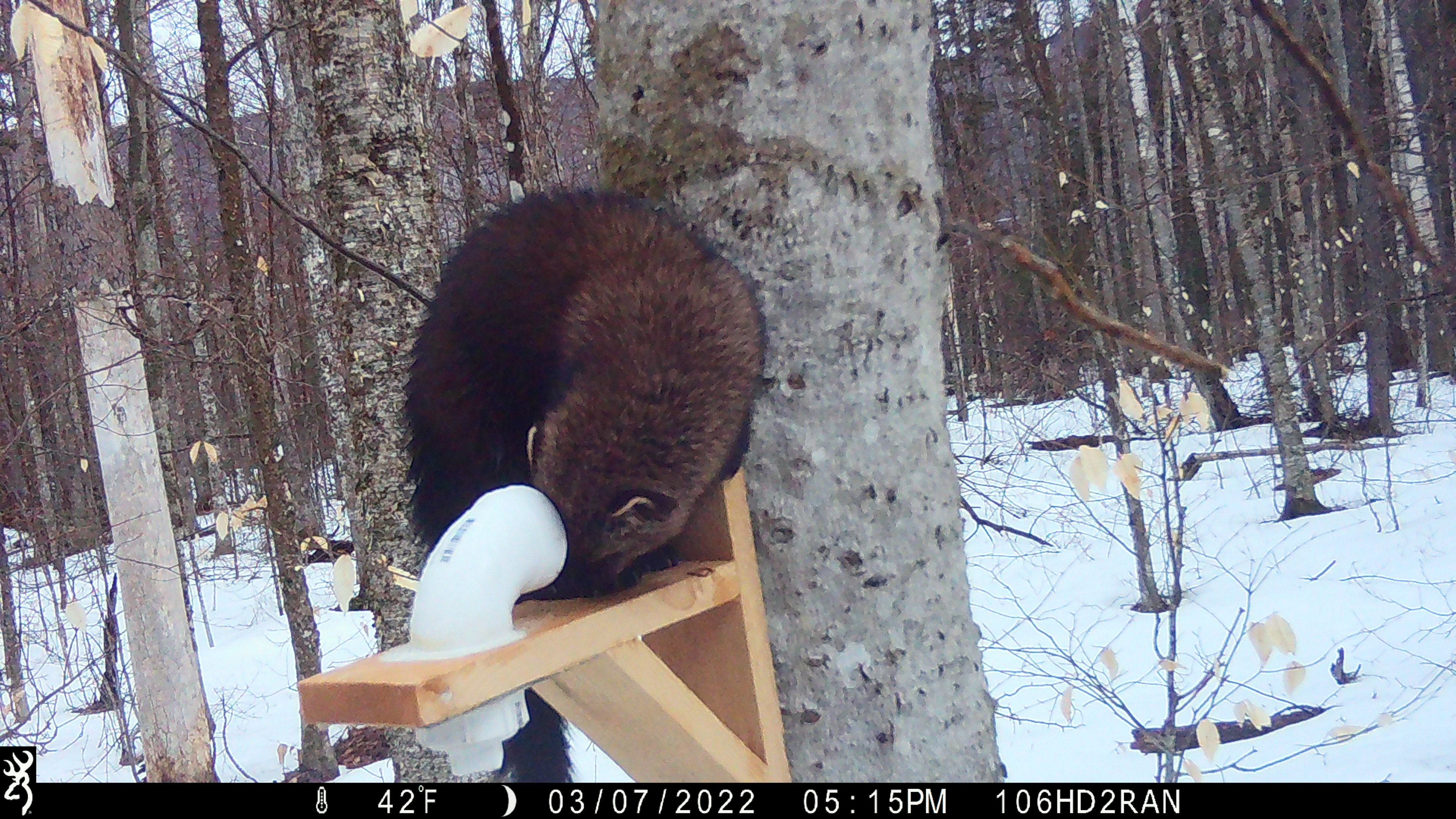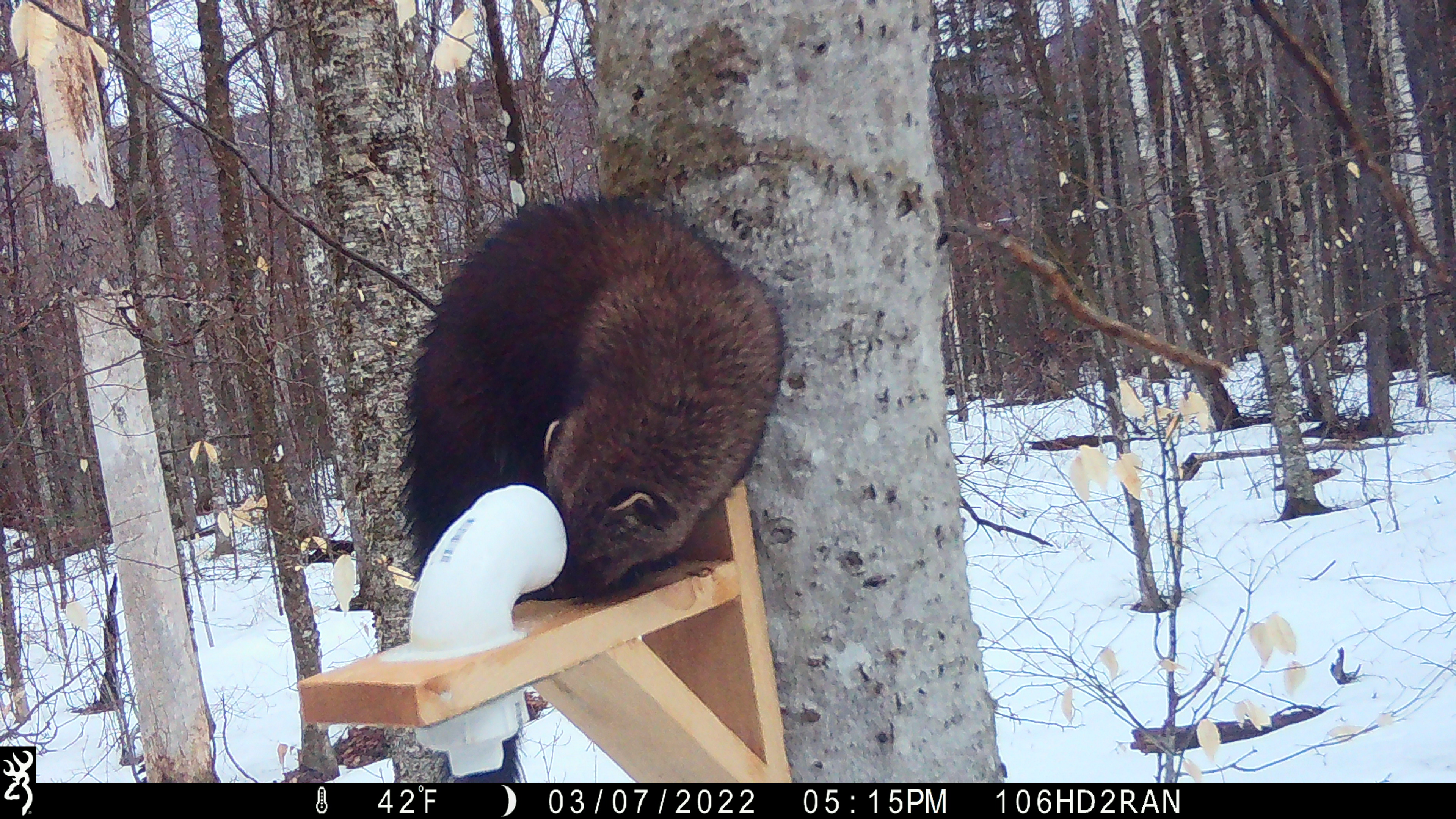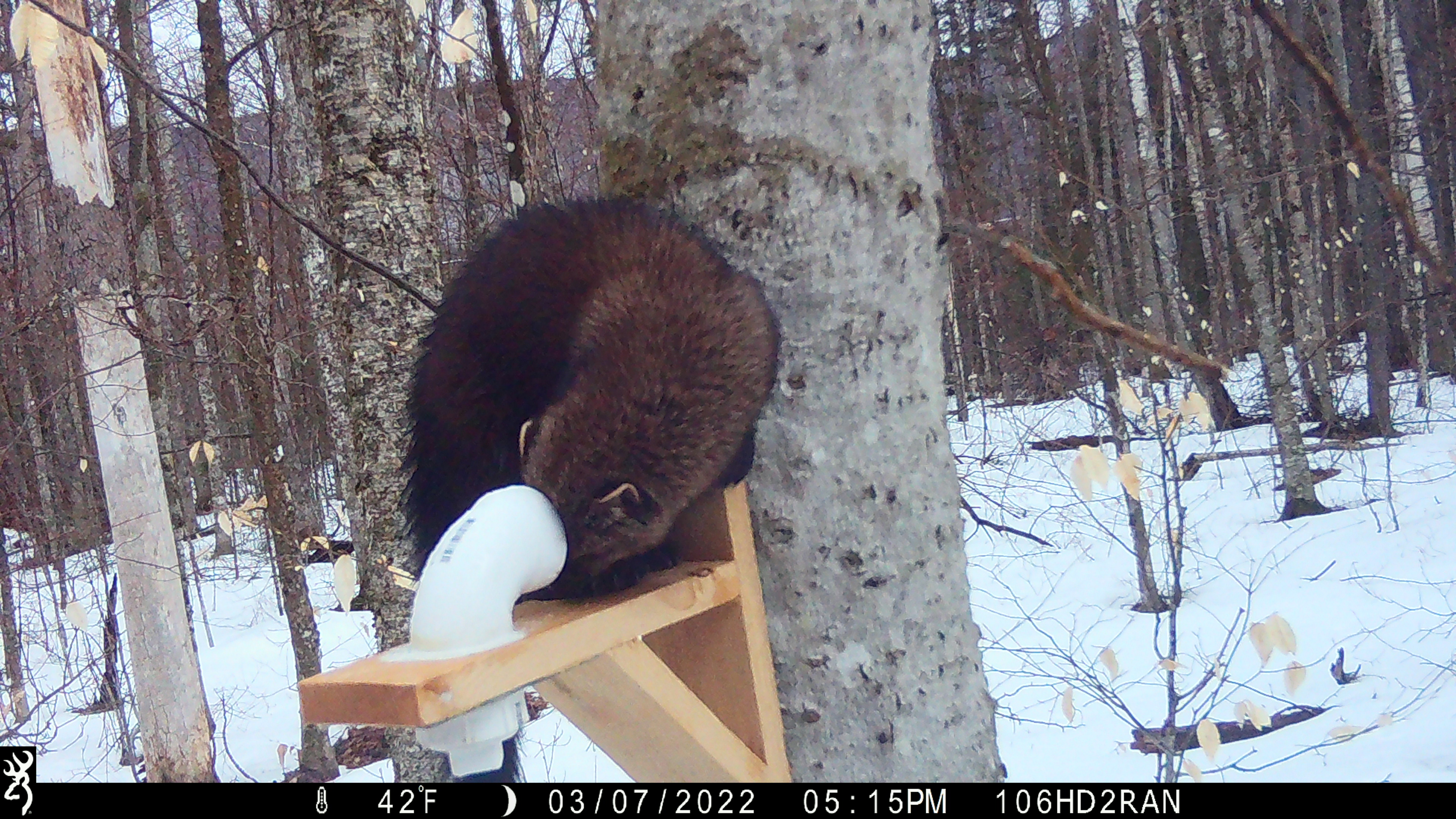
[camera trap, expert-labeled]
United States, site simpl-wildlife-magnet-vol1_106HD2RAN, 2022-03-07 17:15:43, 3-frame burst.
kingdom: Animalia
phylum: Chordata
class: Mammalia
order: Carnivora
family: Mustelidae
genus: Pekania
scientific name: Pekania pennanti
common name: fisher